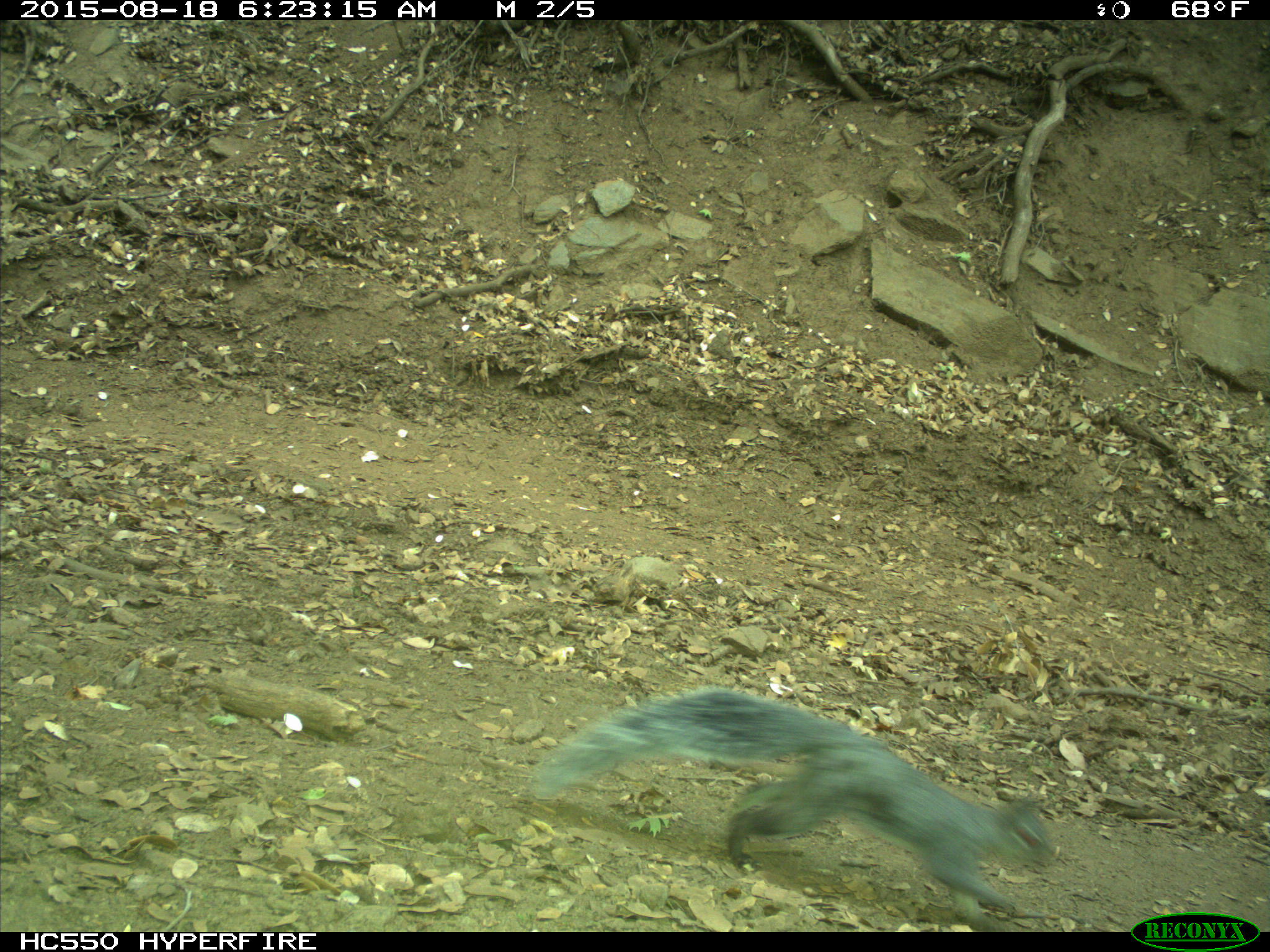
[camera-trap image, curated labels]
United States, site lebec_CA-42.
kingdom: Animalia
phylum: Chordata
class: Mammalia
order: Rodentia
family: Sciuridae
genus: Sciurus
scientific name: Sciurus carolinensis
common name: eastern gray squirrel